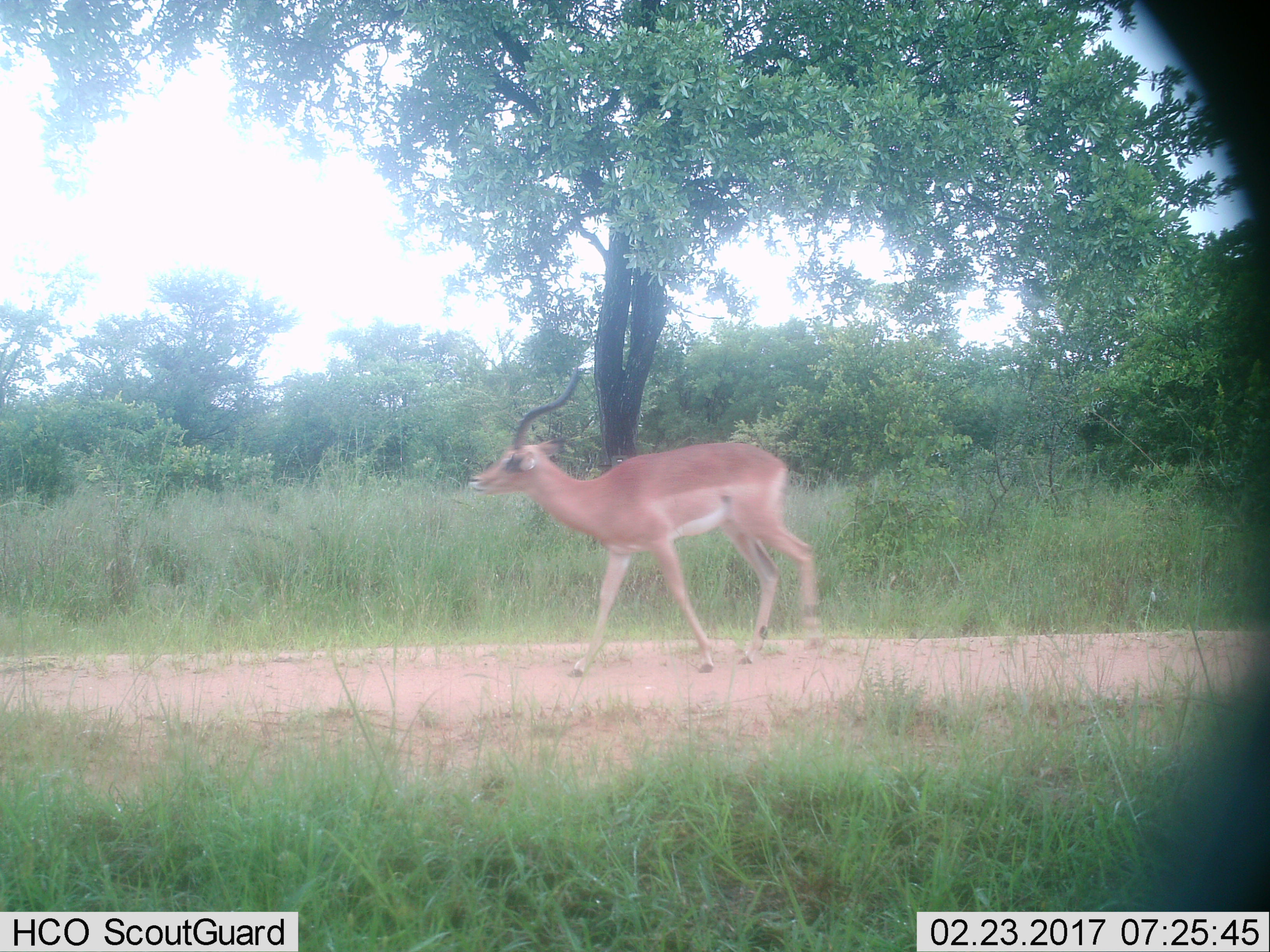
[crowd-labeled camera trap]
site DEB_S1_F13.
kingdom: Animalia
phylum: Chordata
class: Mammalia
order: Artiodactyla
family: Bovidae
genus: Aepyceros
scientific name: Aepyceros melampus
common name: impala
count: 1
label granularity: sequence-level